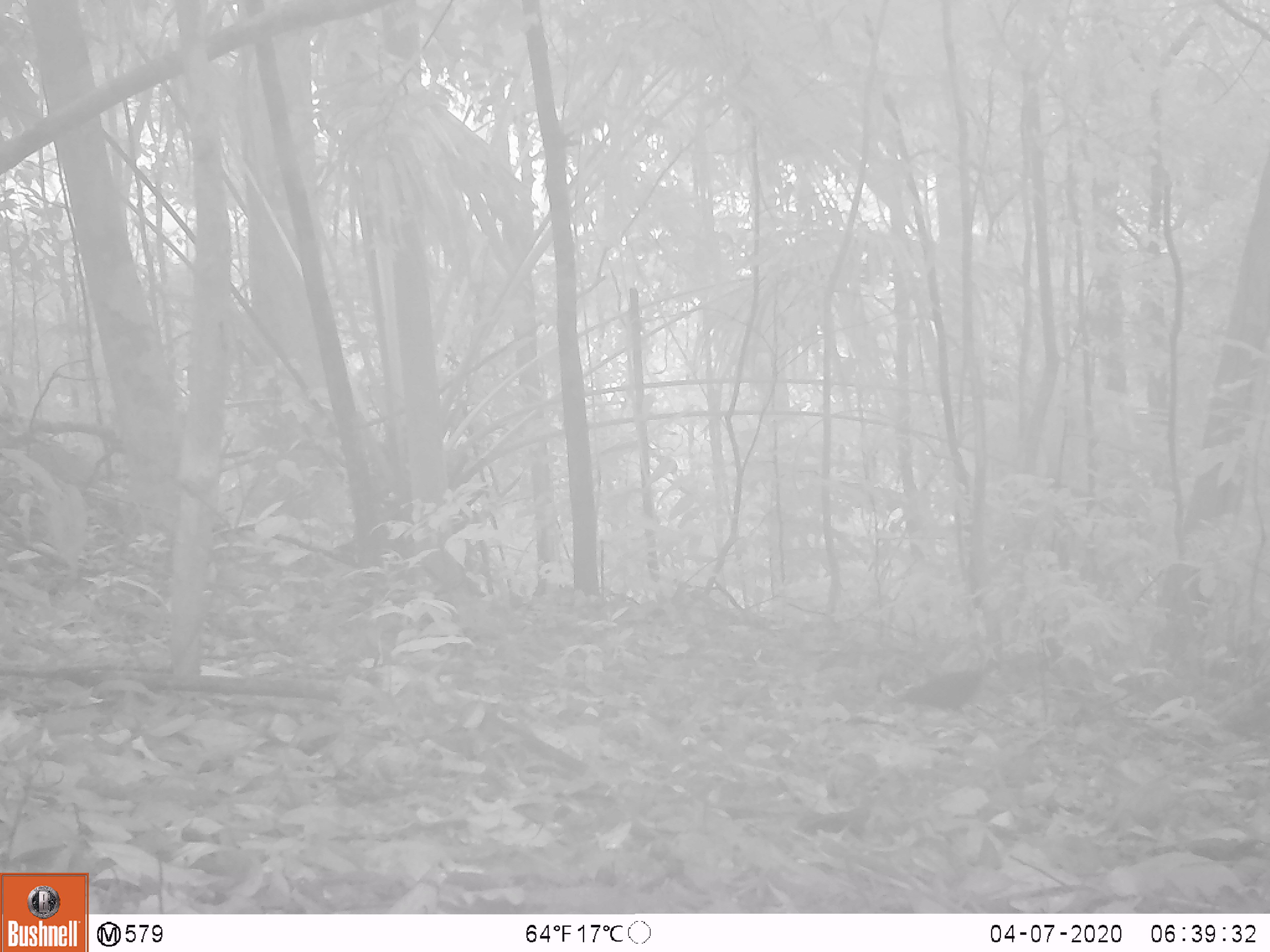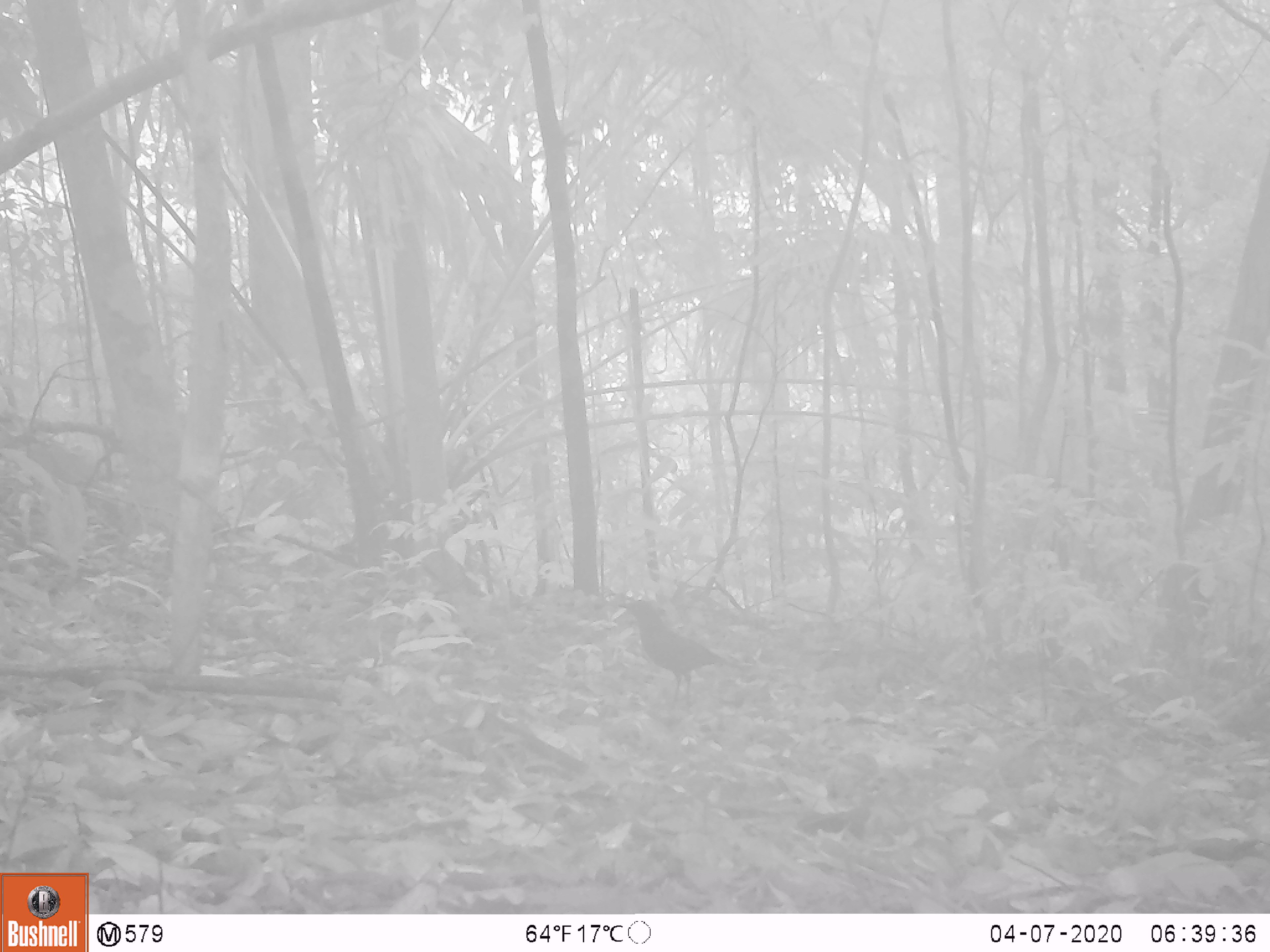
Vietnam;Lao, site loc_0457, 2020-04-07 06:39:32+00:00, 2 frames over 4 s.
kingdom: Animalia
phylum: Chordata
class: Aves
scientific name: Aves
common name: bird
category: unidentified bird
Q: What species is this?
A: Unidentified bird (bird) (Aves).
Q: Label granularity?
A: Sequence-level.